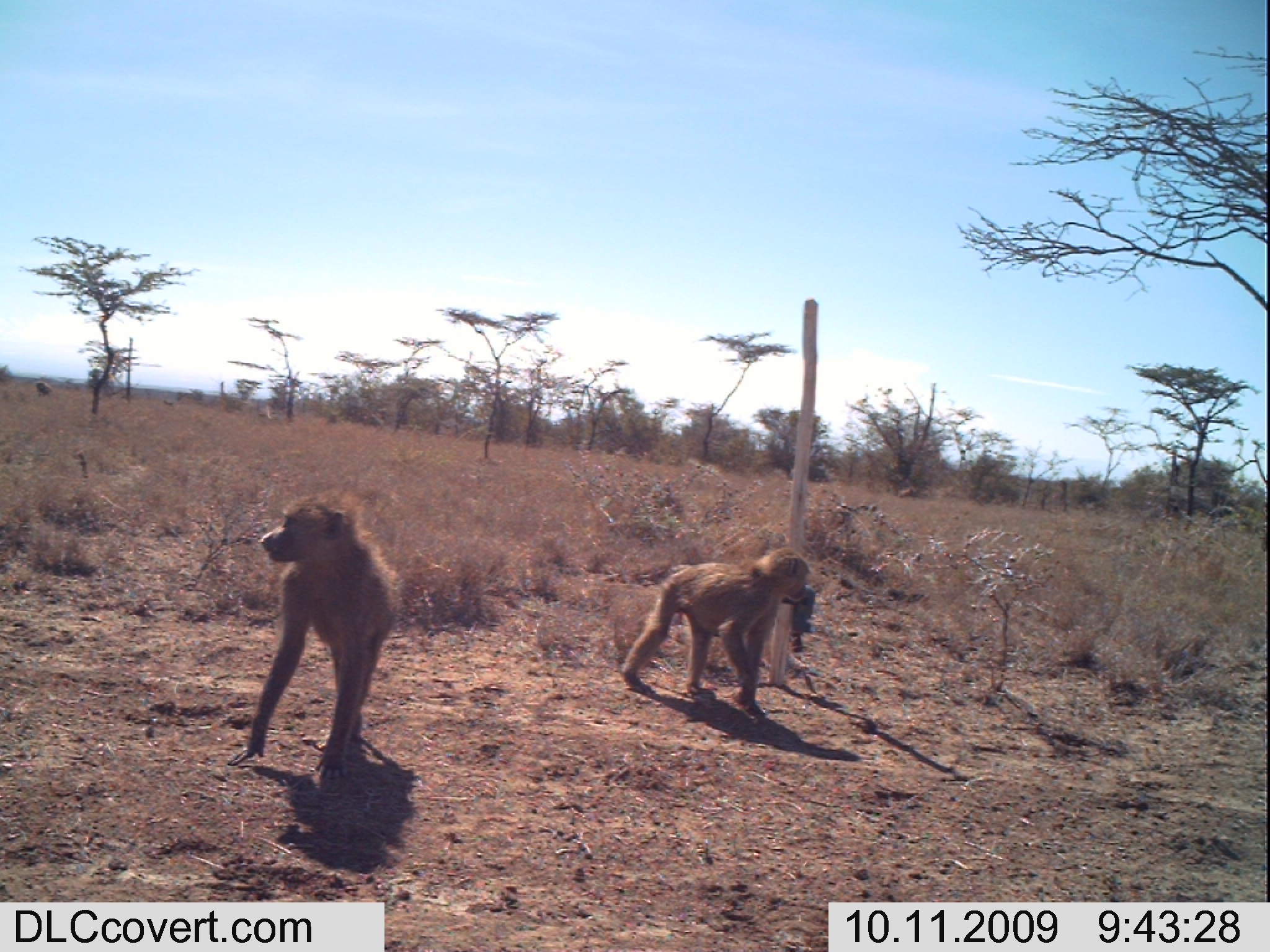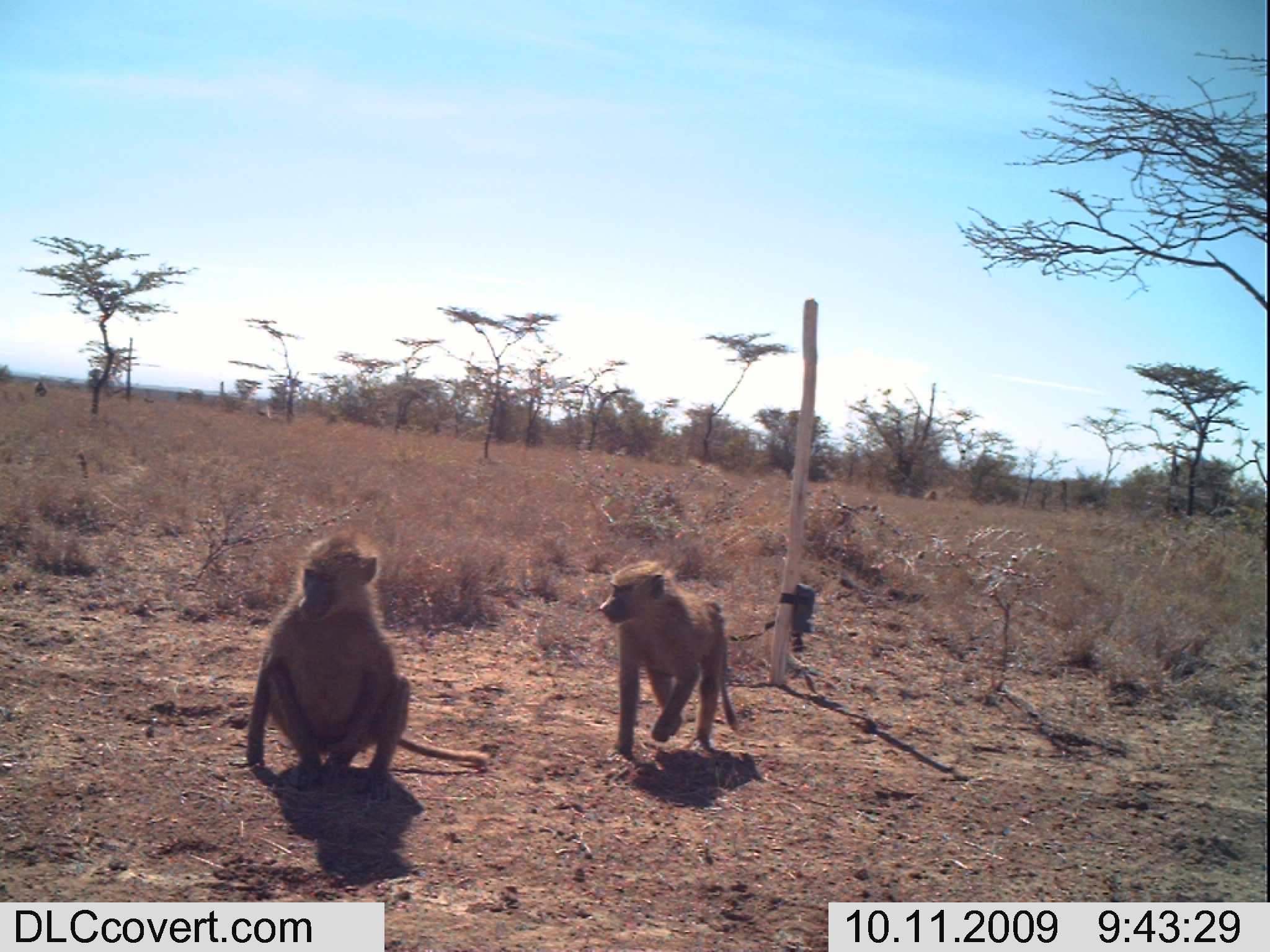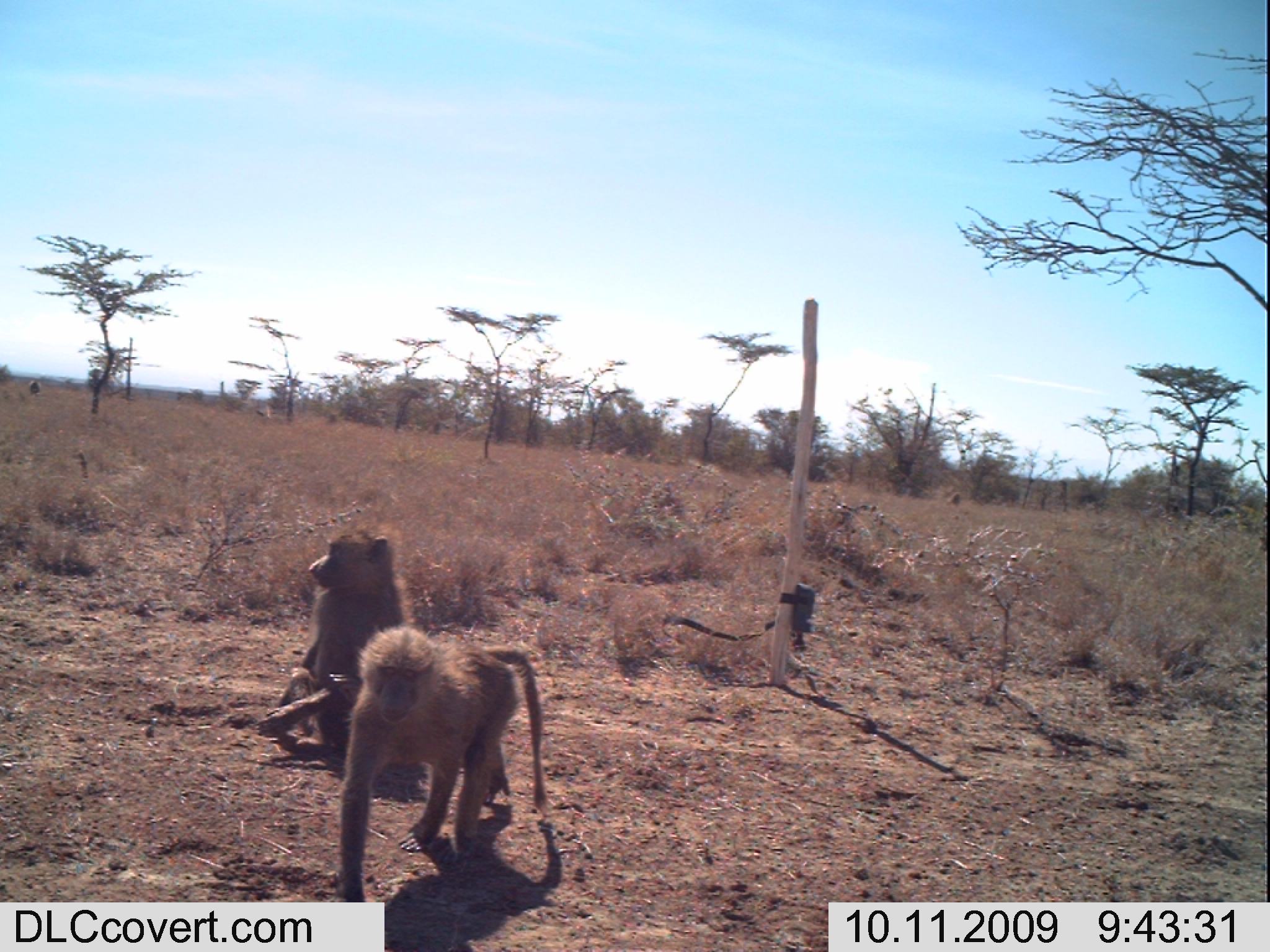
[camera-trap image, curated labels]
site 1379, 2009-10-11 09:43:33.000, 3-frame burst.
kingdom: Animalia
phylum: Chordata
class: Mammalia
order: Primates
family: Cercopithecidae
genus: Papio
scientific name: Papio anubis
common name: olive baboon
Papio anubis (olive baboon), count 3.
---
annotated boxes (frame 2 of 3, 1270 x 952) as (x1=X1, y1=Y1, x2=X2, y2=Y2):
papio anubis: (x1=244, y1=527, x2=491, y2=800); (x1=597, y1=557, x2=742, y2=764)